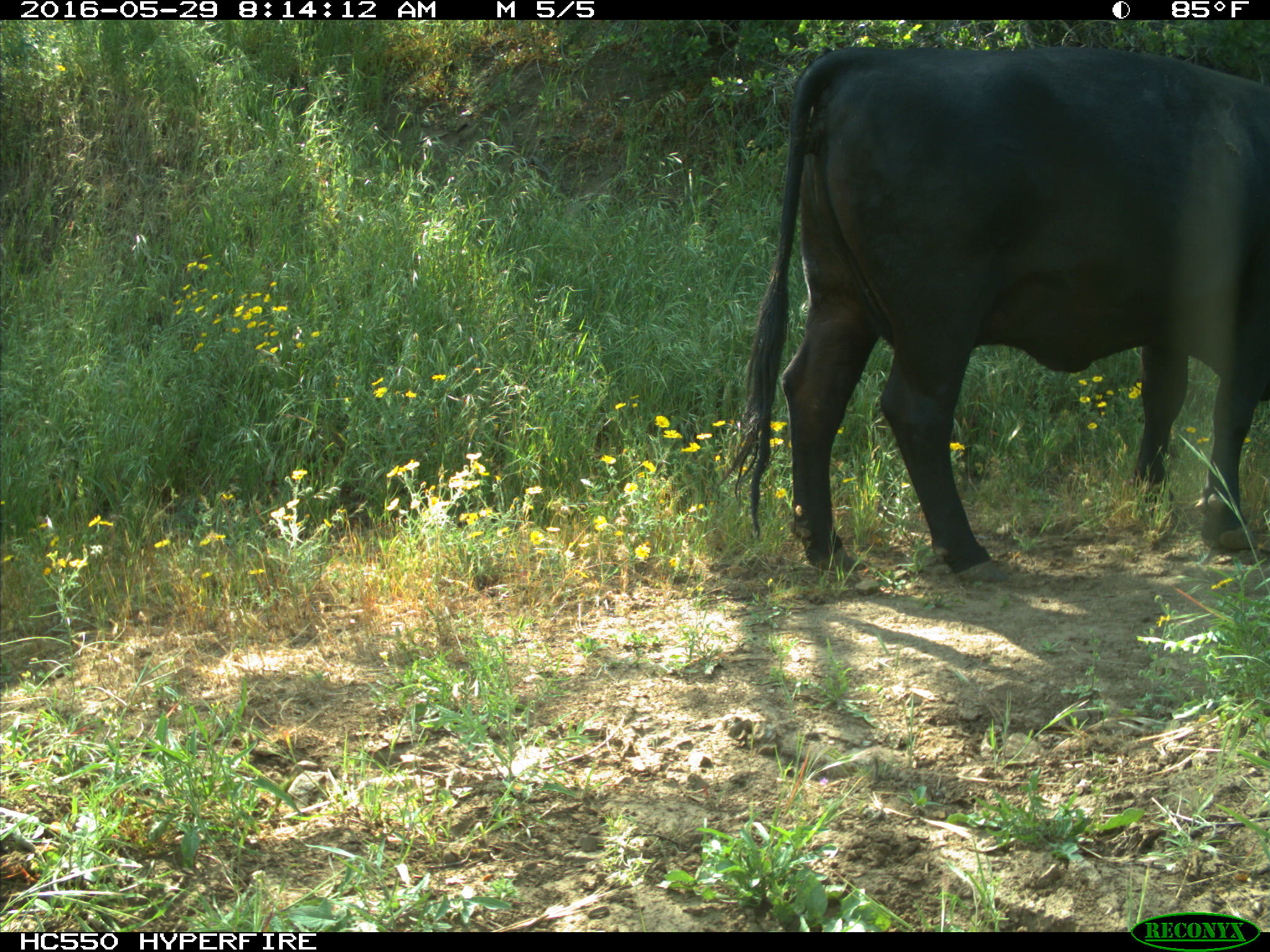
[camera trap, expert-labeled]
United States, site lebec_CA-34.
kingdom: Animalia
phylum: Chordata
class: Mammalia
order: Artiodactyla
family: Bovidae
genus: Bos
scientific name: Bos taurus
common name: domestic cow